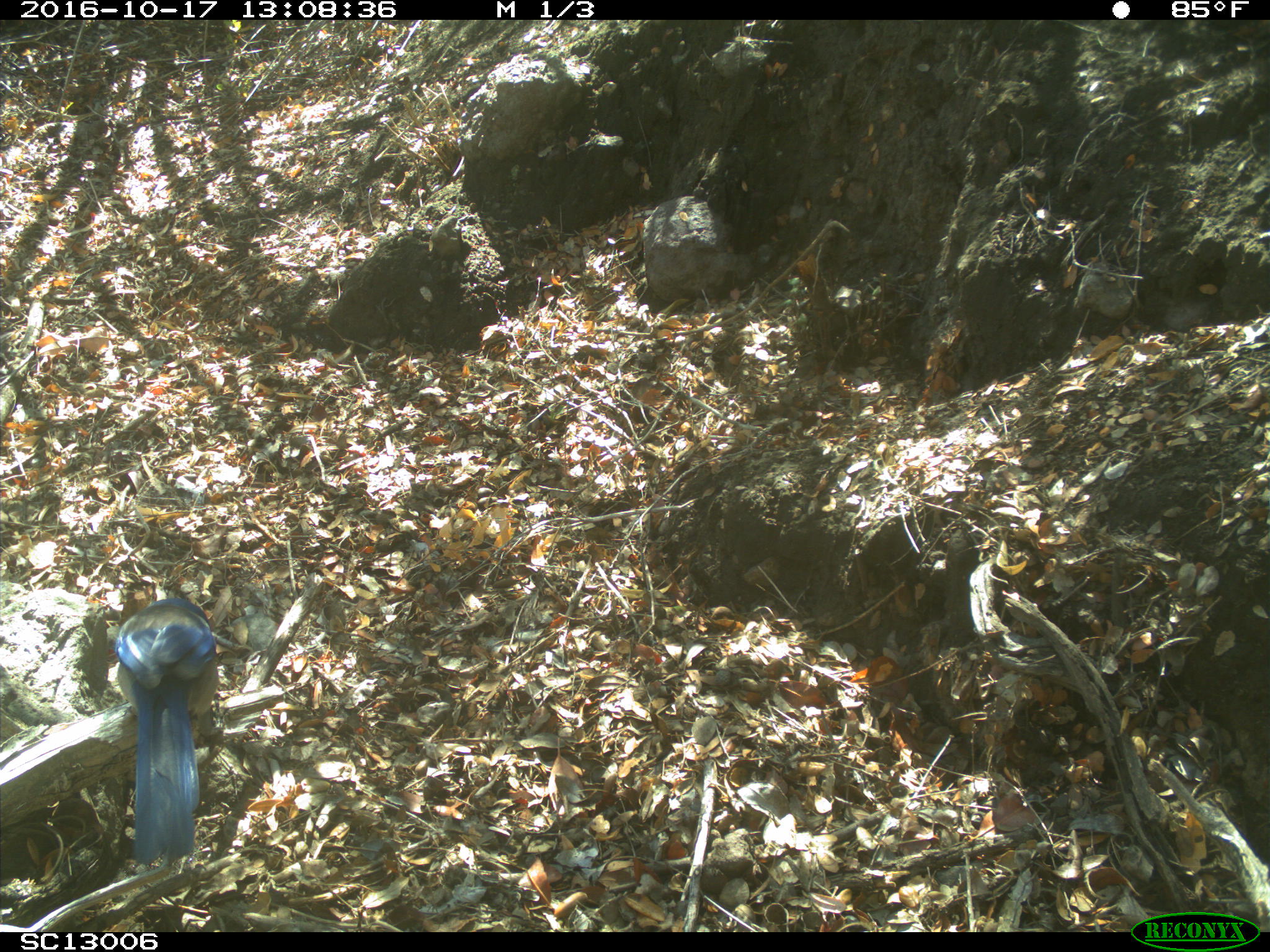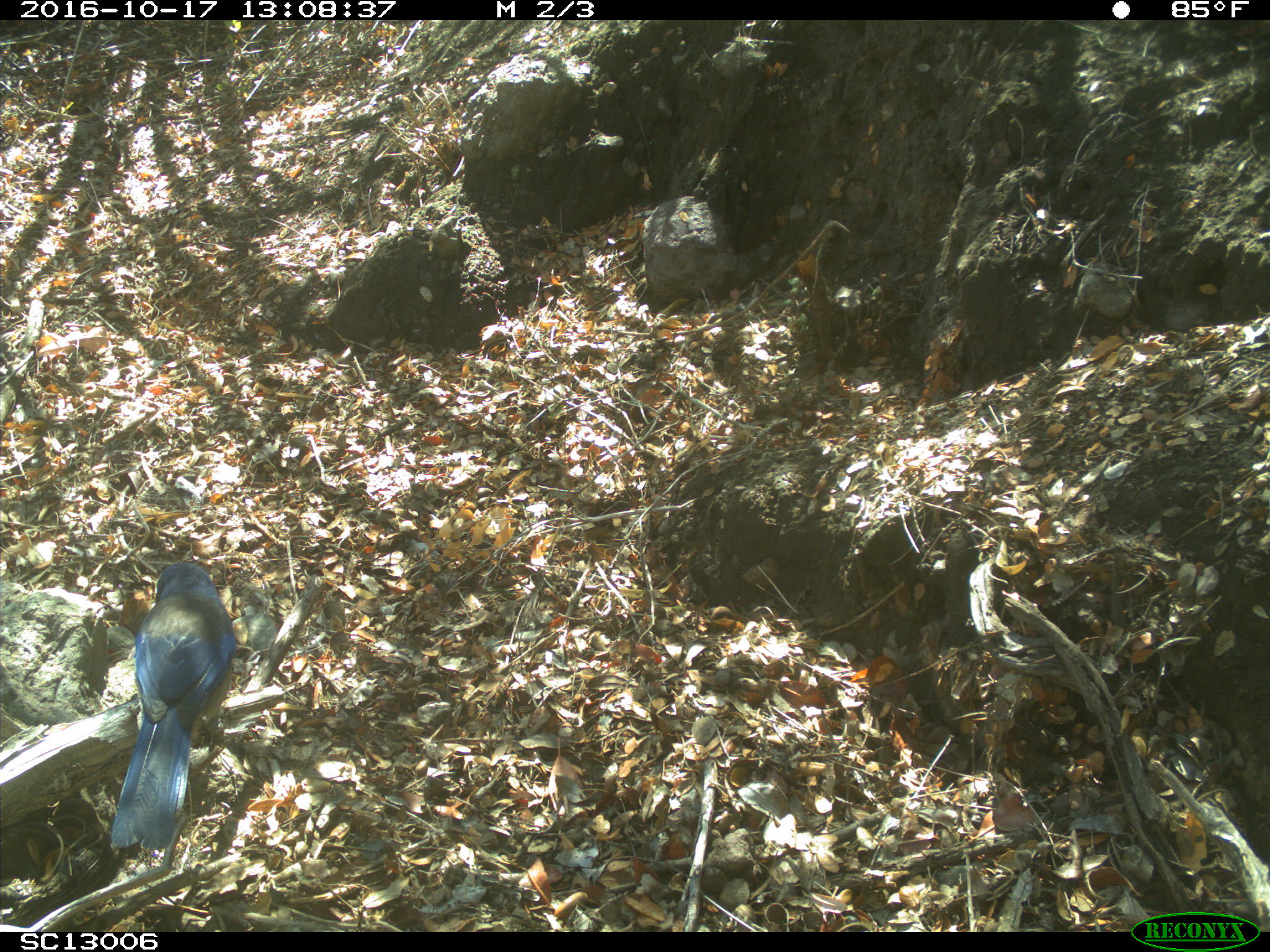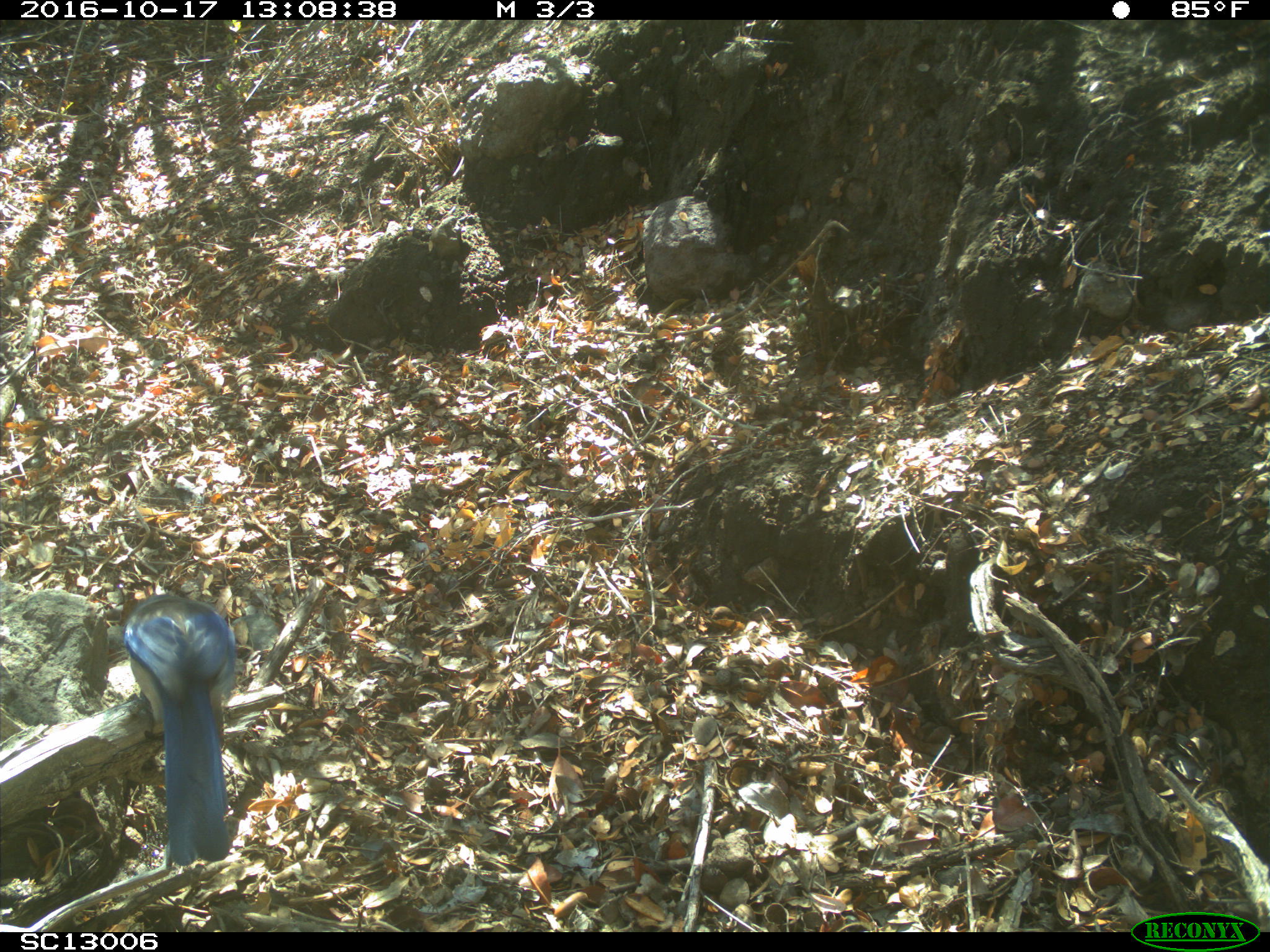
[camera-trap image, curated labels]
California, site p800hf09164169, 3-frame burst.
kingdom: Animalia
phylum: Chordata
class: Aves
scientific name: Aves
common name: bird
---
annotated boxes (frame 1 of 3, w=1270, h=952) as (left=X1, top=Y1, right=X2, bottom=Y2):
bird: (left=113, top=596, right=218, bottom=865)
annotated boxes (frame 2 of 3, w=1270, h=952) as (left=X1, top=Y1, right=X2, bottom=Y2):
bird: (left=109, top=558, right=239, bottom=851)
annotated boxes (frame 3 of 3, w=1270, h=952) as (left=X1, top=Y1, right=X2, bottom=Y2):
bird: (left=123, top=593, right=237, bottom=867)